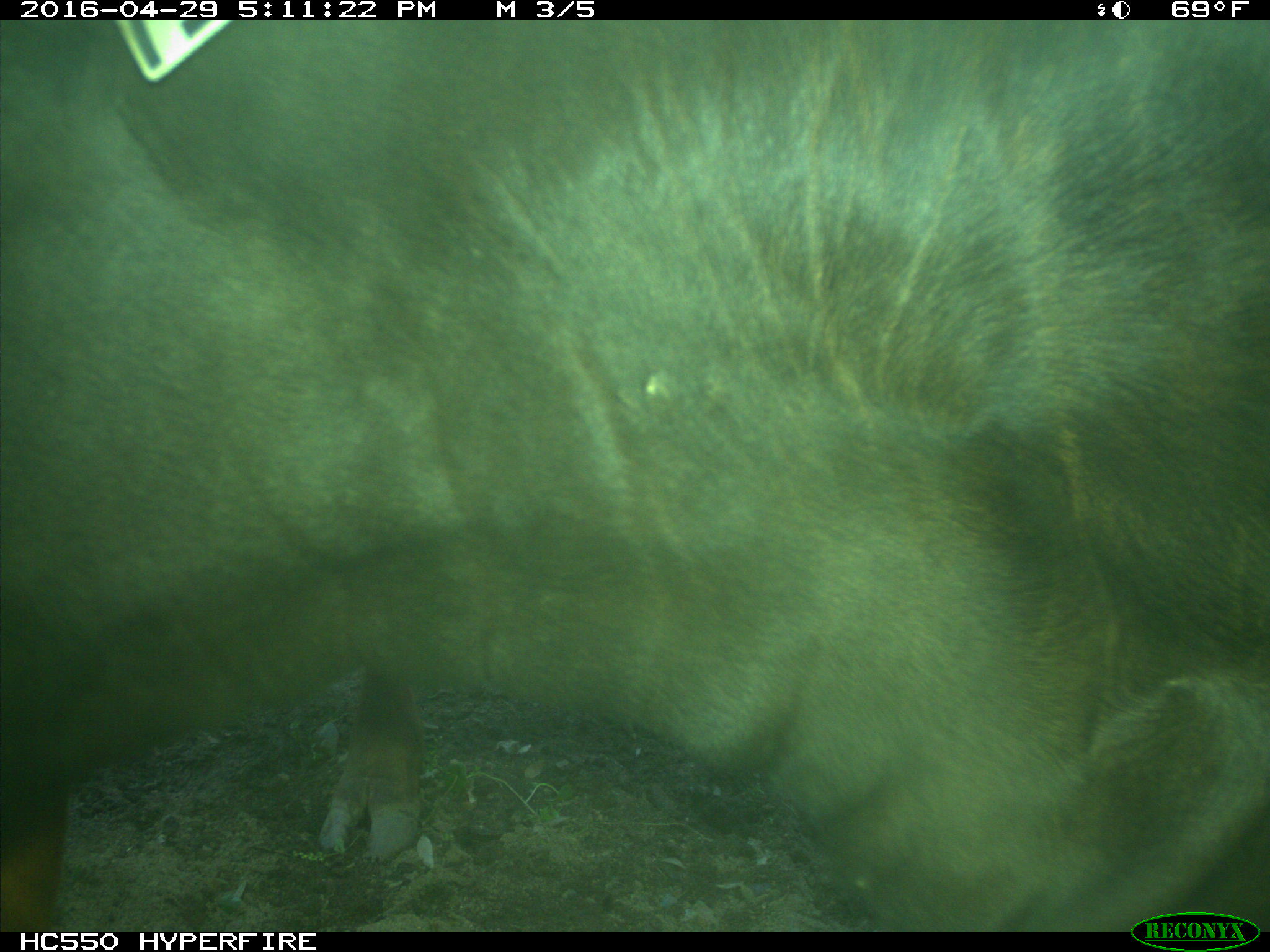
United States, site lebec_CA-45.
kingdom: Animalia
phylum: Chordata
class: Mammalia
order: Artiodactyla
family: Bovidae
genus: Bos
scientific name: Bos taurus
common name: domestic cow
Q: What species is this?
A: Bos taurus (domestic cow).